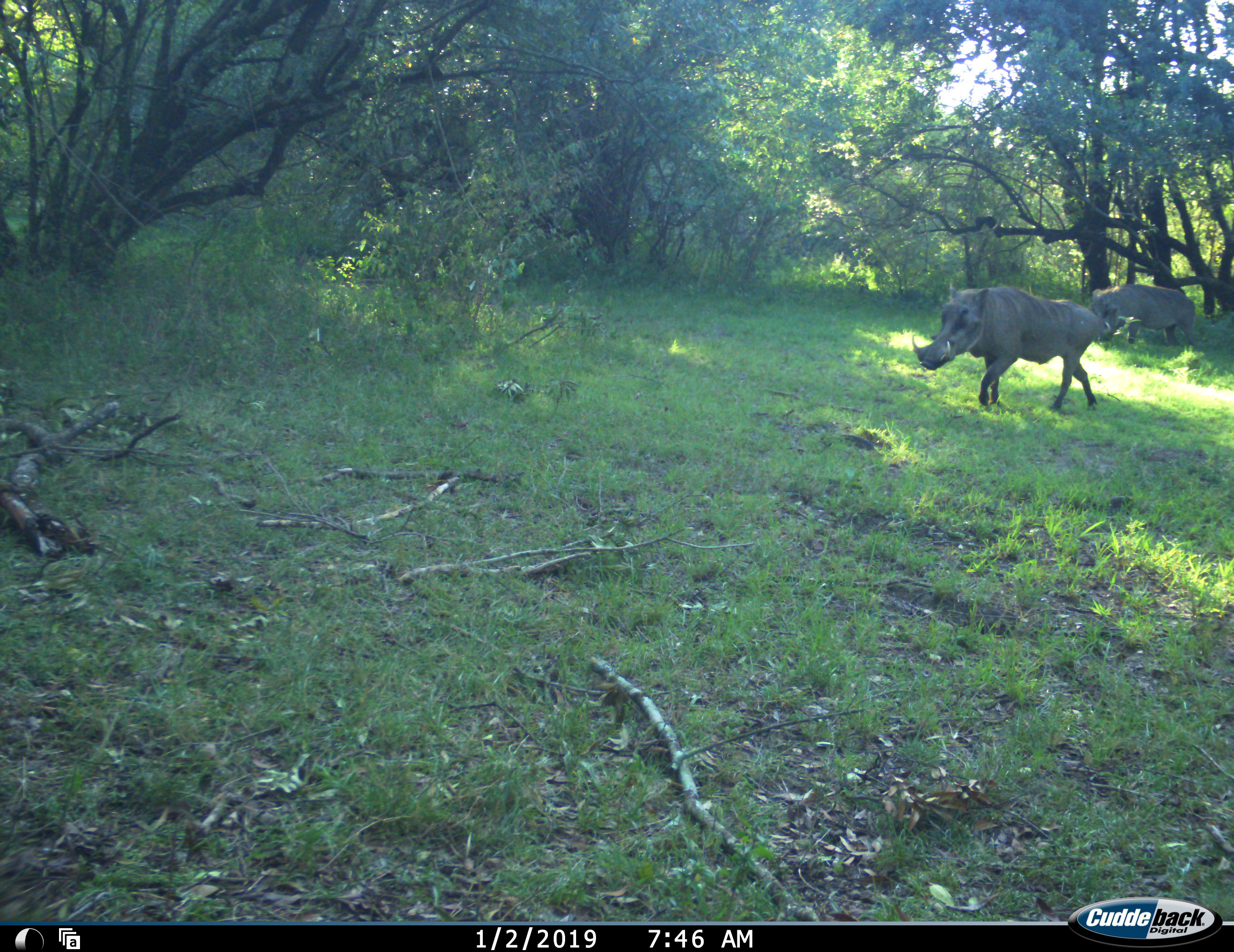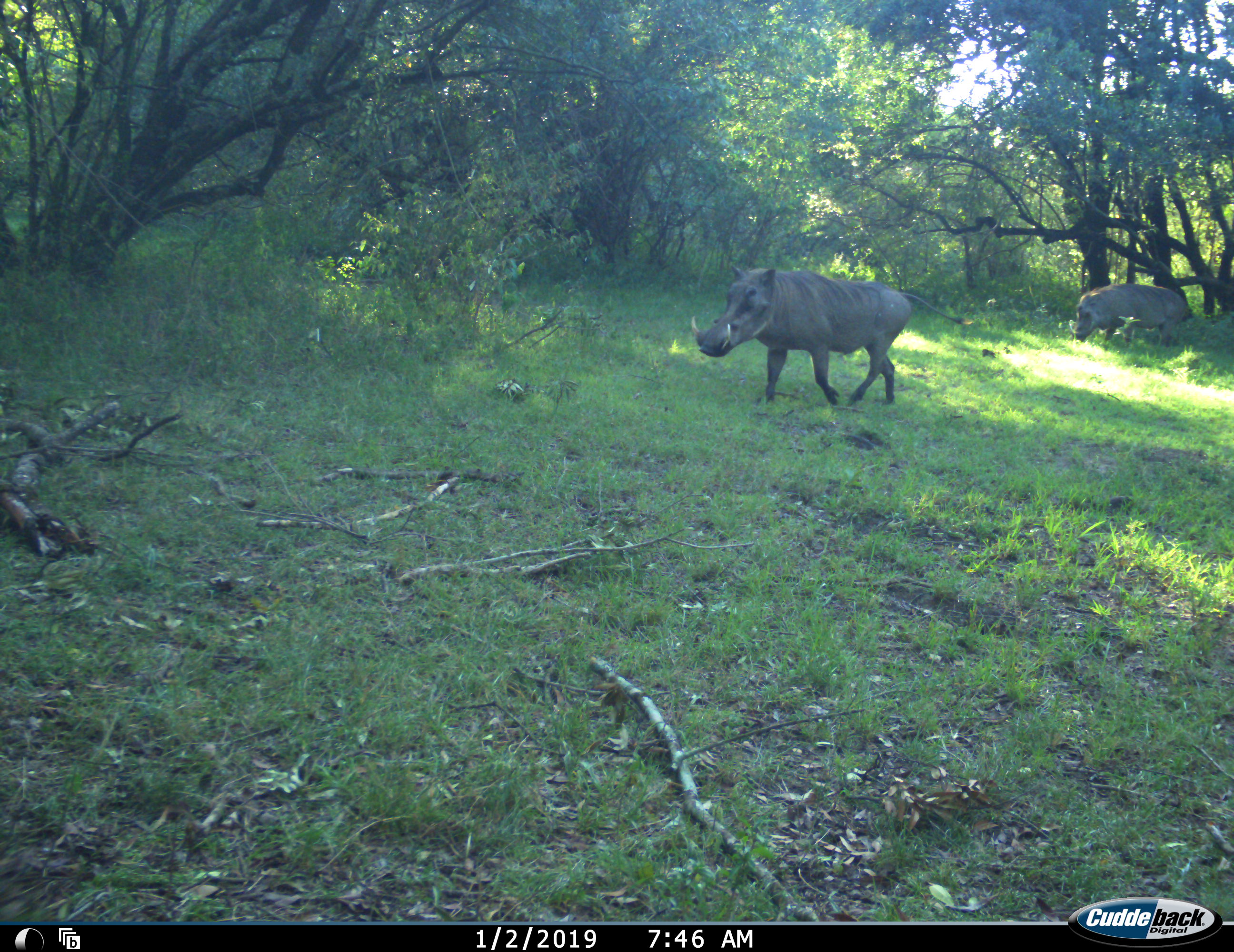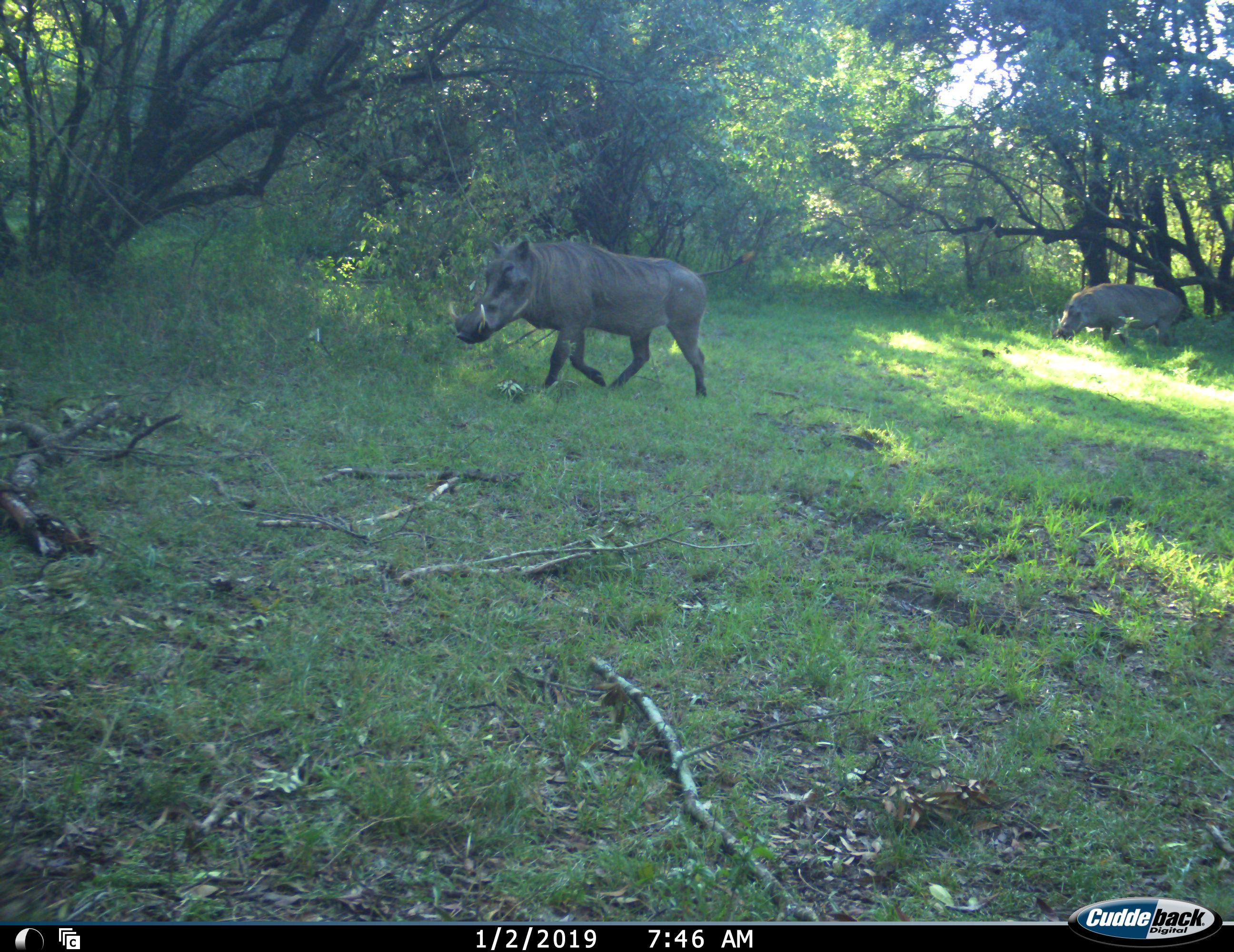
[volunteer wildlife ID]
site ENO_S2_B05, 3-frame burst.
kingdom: Animalia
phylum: Chordata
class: Mammalia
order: Artiodactyla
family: Suidae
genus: Phacochoerus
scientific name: Phacochoerus africanus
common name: warthog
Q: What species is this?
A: Warthog (Phacochoerus africanus).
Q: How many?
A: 2.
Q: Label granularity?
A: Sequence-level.